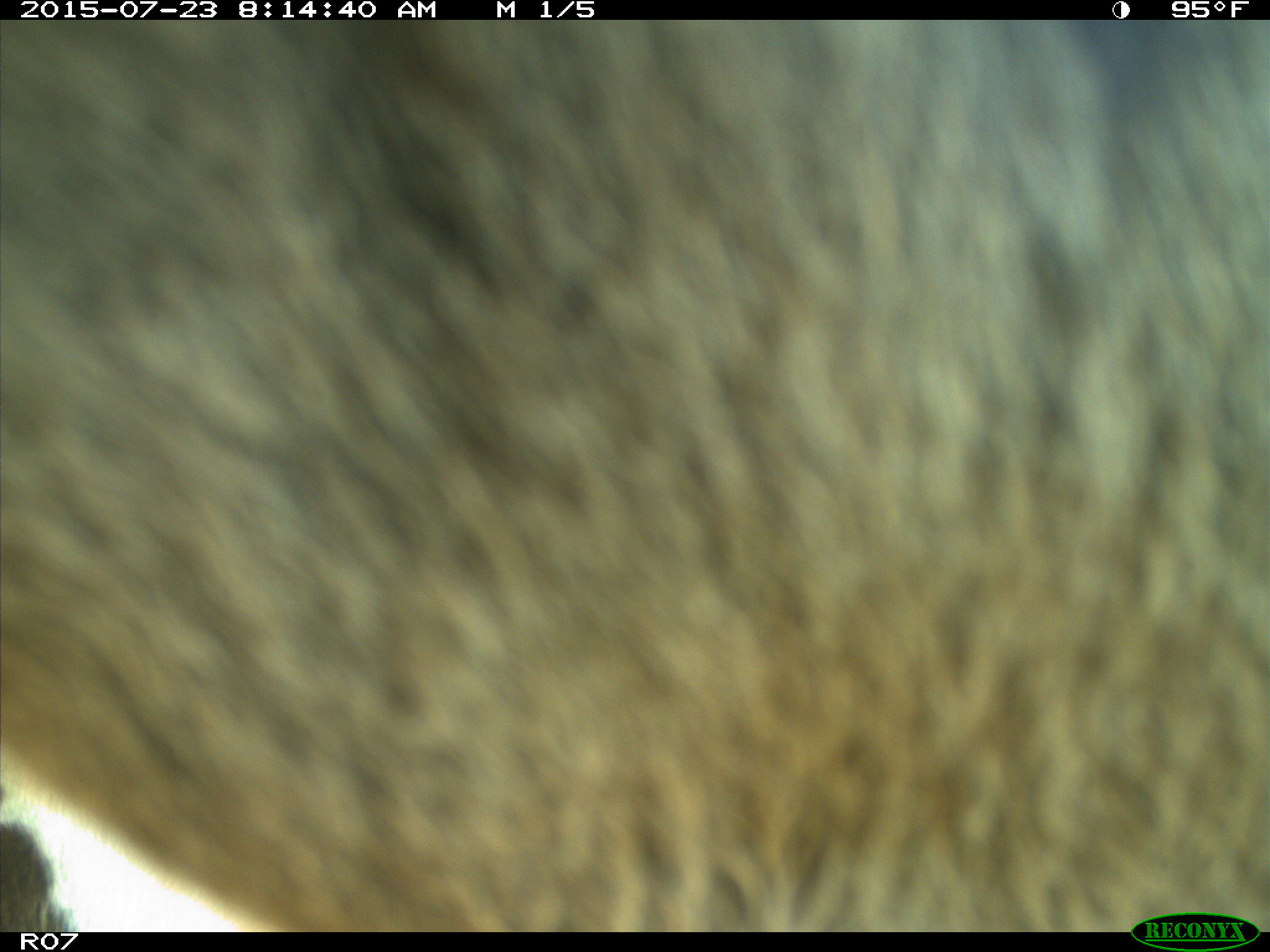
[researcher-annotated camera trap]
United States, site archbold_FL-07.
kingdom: Animalia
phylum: Chordata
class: Mammalia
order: Artiodactyla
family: Bovidae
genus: Bos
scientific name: Bos taurus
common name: domestic cow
Bos taurus (domestic cow).